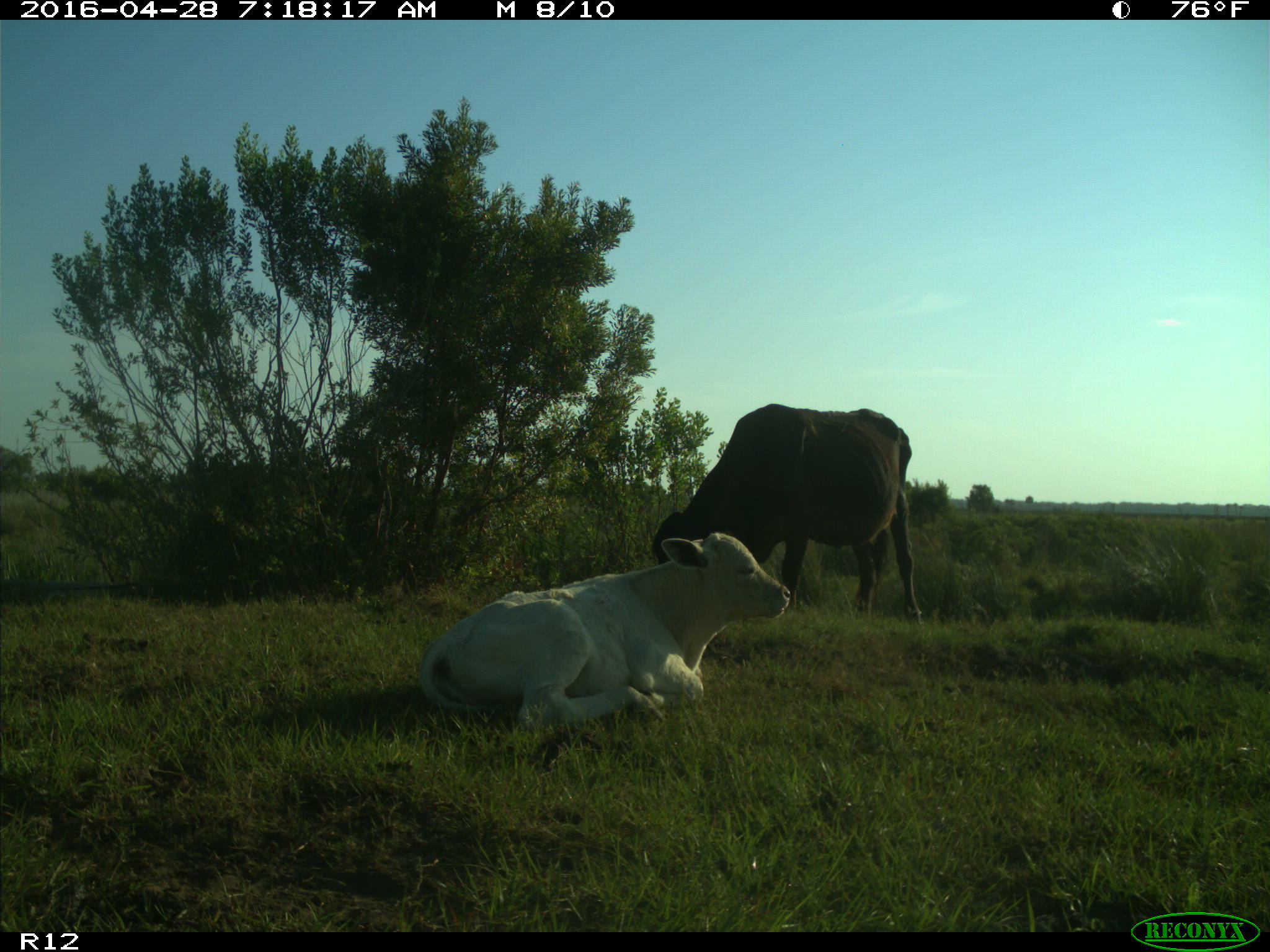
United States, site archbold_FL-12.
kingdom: Animalia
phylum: Chordata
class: Mammalia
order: Artiodactyla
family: Bovidae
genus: Bos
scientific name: Bos taurus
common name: domestic cow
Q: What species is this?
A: Bos taurus (domestic cow).